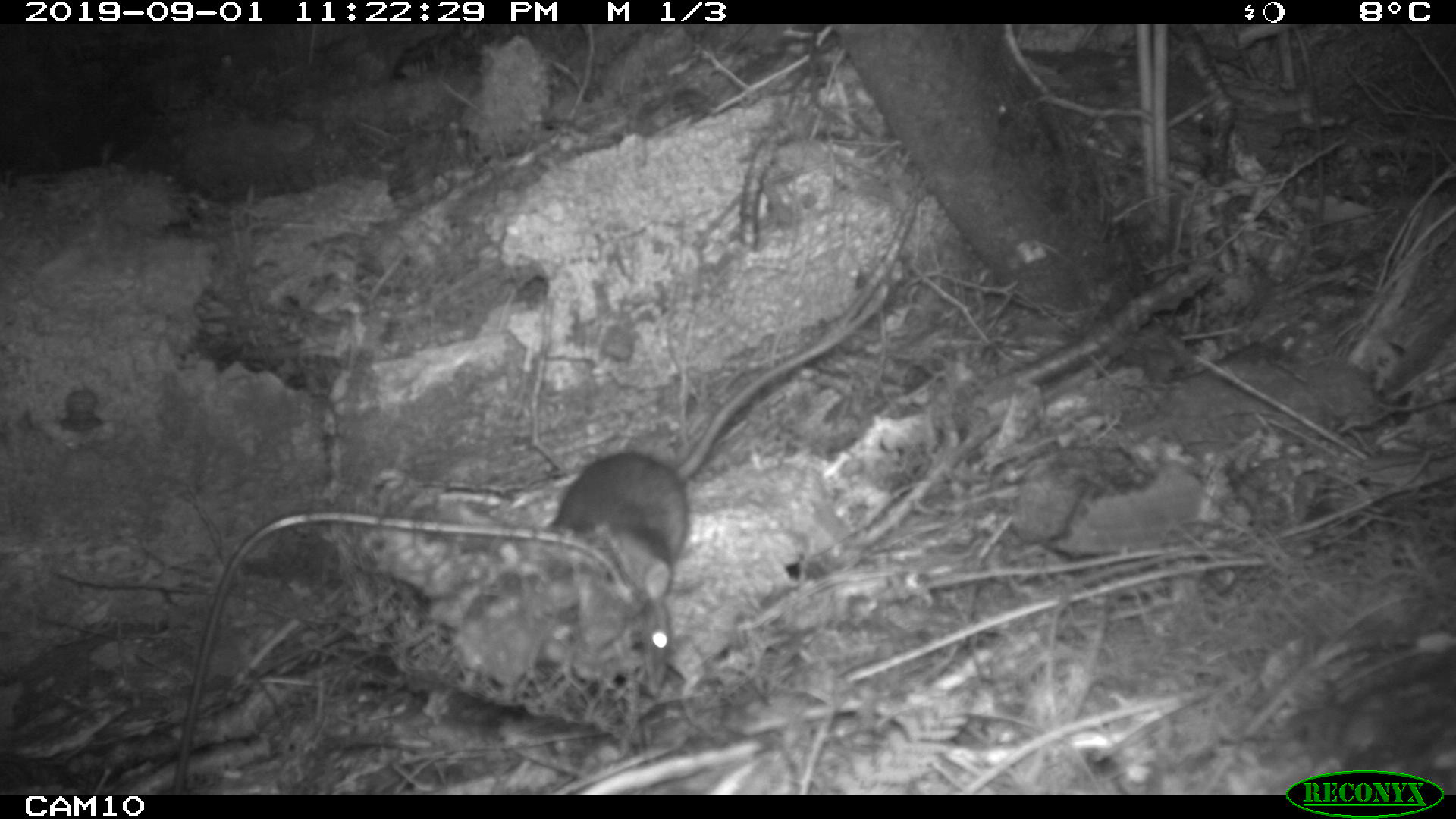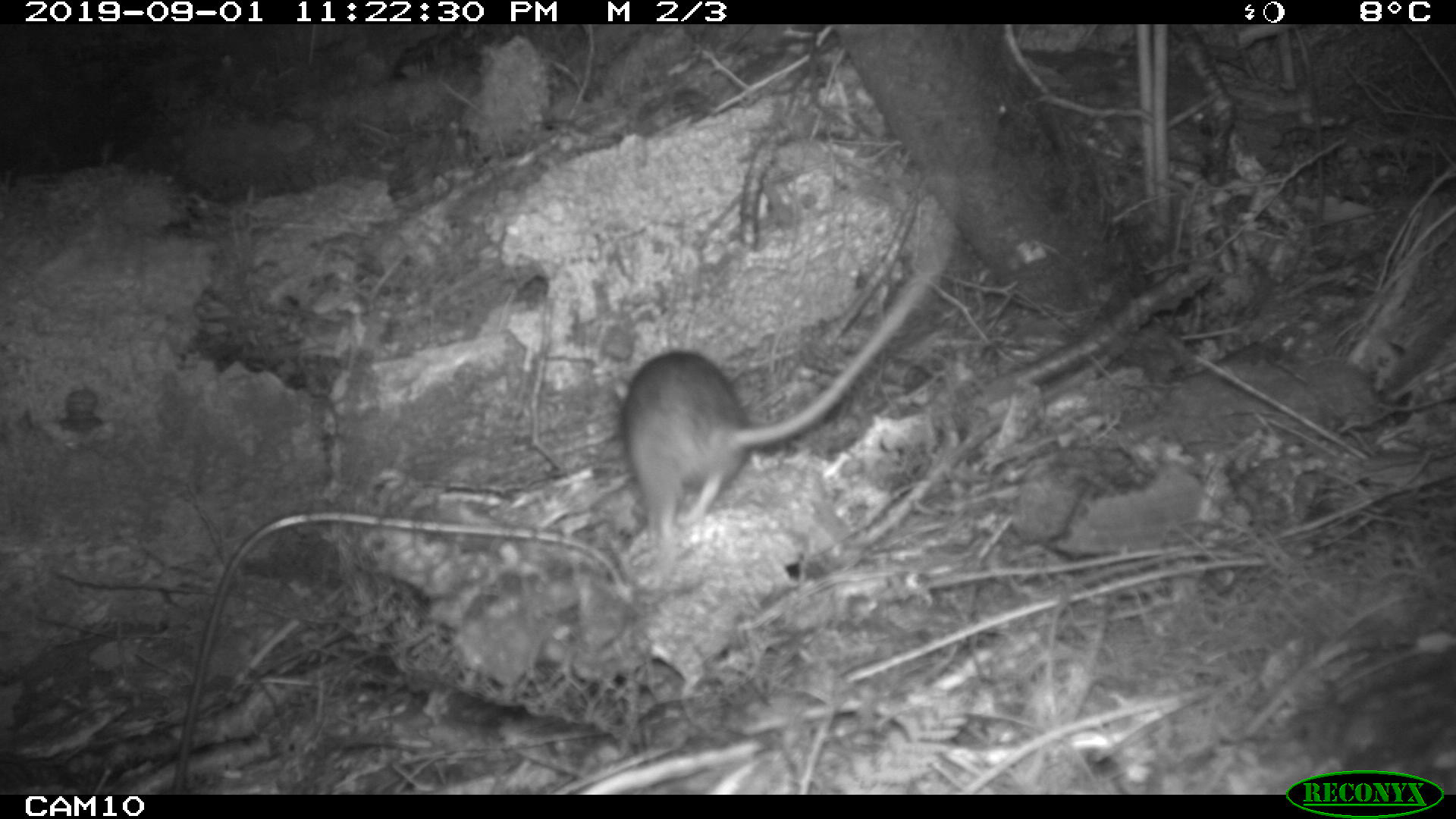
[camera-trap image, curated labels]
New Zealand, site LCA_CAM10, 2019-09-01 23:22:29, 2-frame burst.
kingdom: Animalia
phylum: Chordata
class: Mammalia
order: Rodentia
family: Muridae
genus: Rattus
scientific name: Rattus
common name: rat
Rat (Rattus).